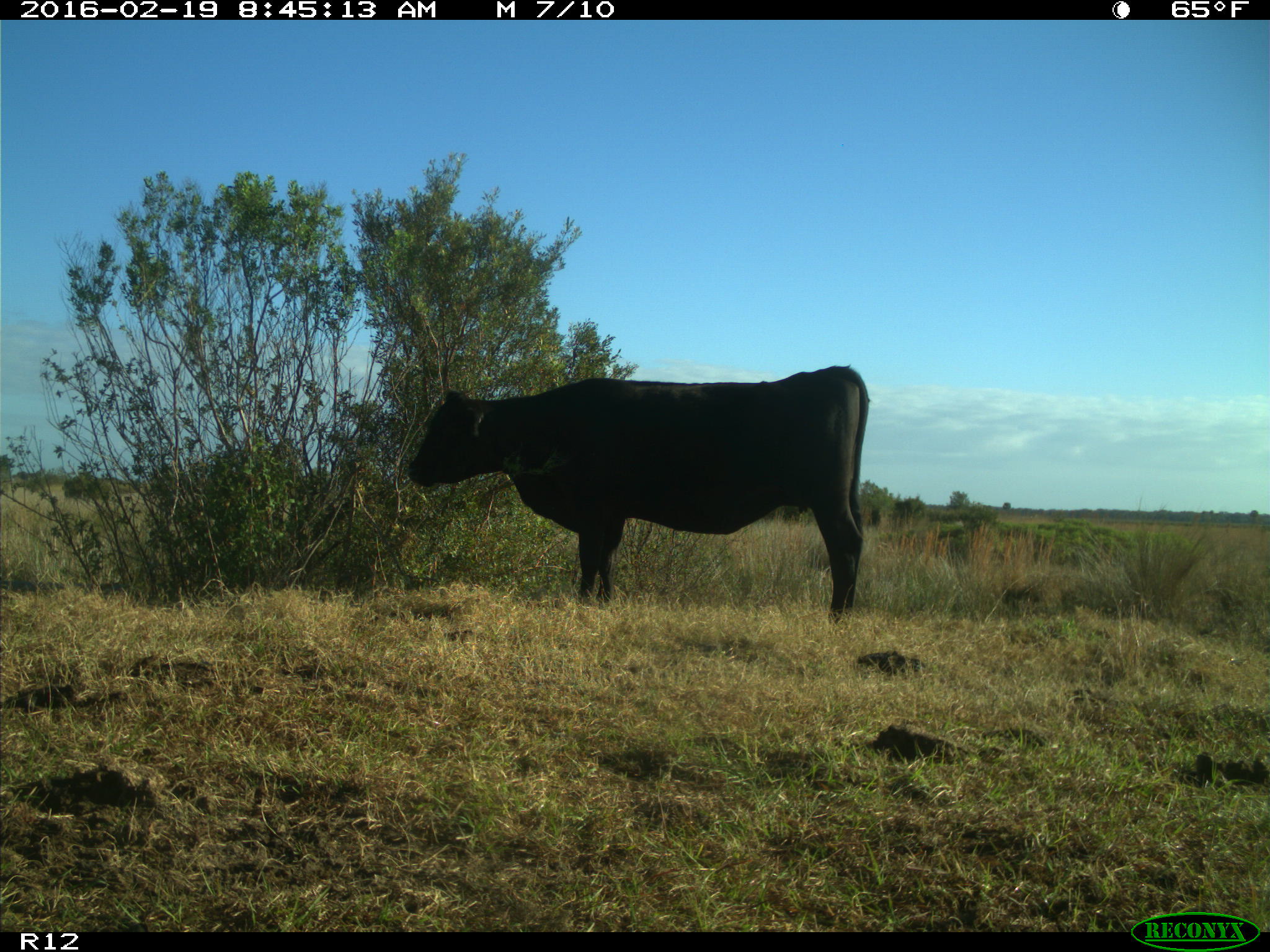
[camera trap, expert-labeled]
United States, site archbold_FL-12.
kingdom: Animalia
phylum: Chordata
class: Mammalia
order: Artiodactyla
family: Bovidae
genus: Bos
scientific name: Bos taurus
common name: domestic cow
Bos taurus (domestic cow).